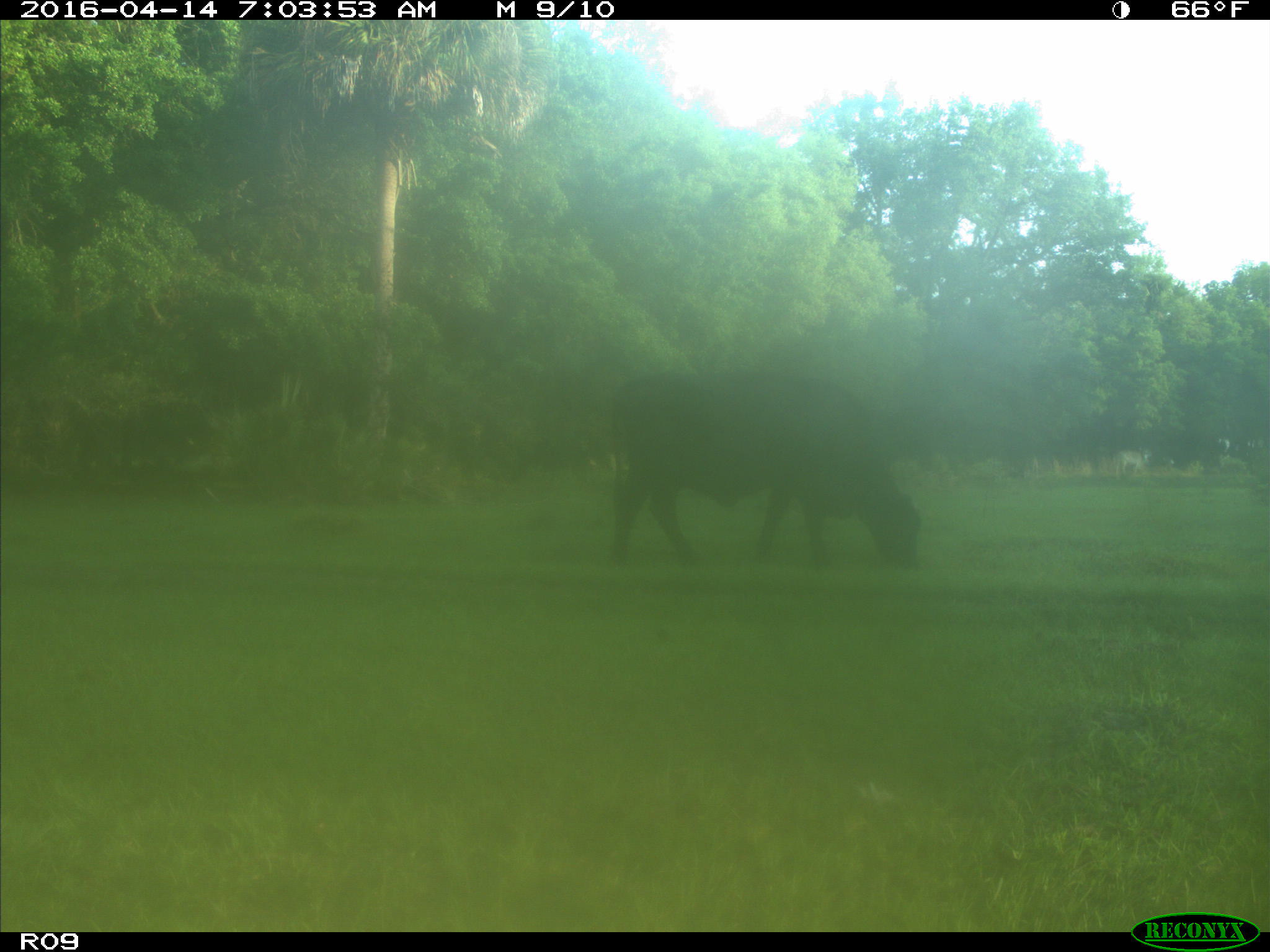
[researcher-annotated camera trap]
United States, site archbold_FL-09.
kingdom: Animalia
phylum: Chordata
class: Mammalia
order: Artiodactyla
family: Bovidae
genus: Bos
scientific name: Bos taurus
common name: domestic cow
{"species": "Bos taurus (domestic cow)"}